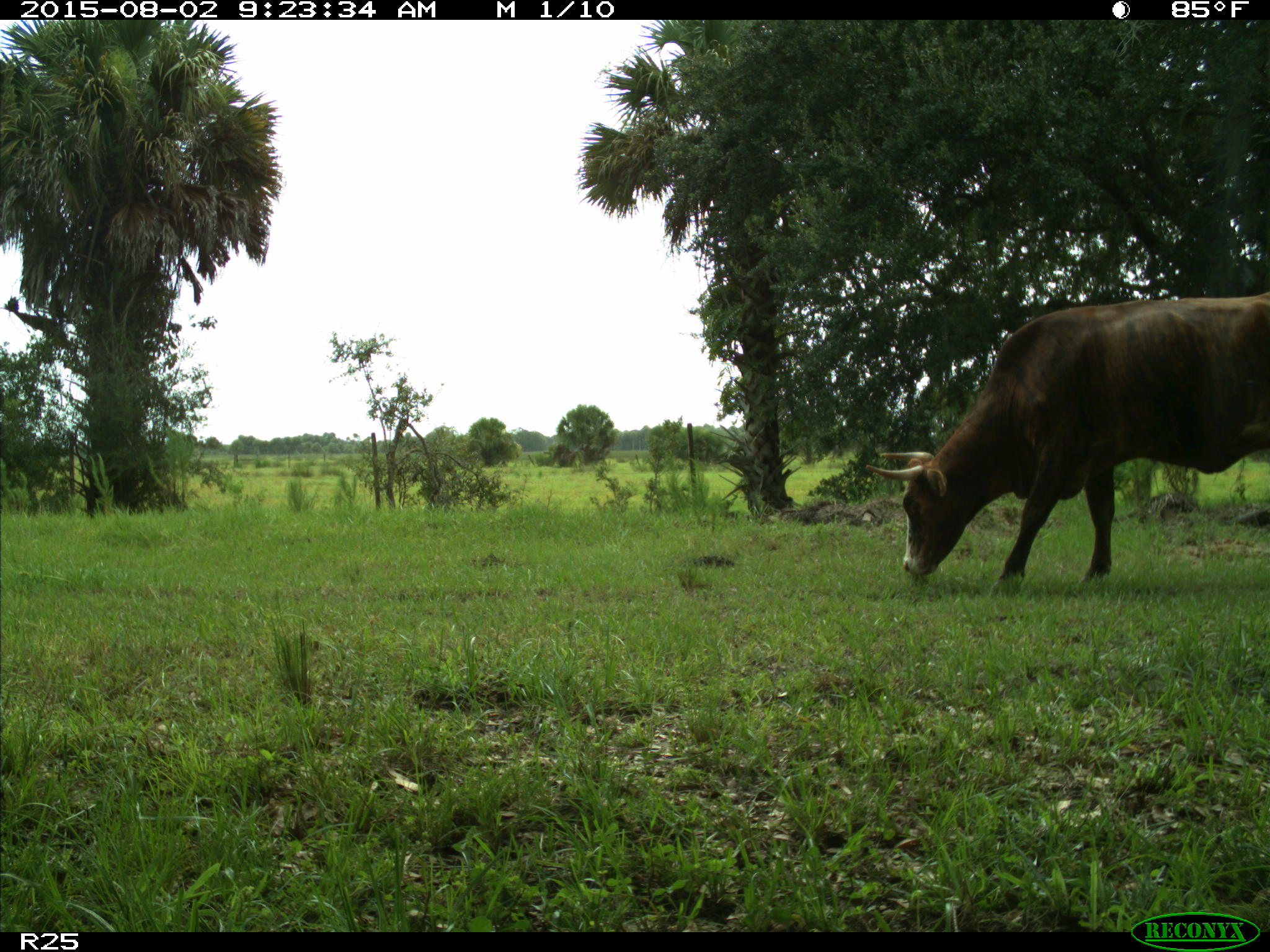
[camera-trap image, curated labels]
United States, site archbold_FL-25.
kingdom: Animalia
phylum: Chordata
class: Mammalia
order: Artiodactyla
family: Bovidae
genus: Bos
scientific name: Bos taurus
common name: domestic cow